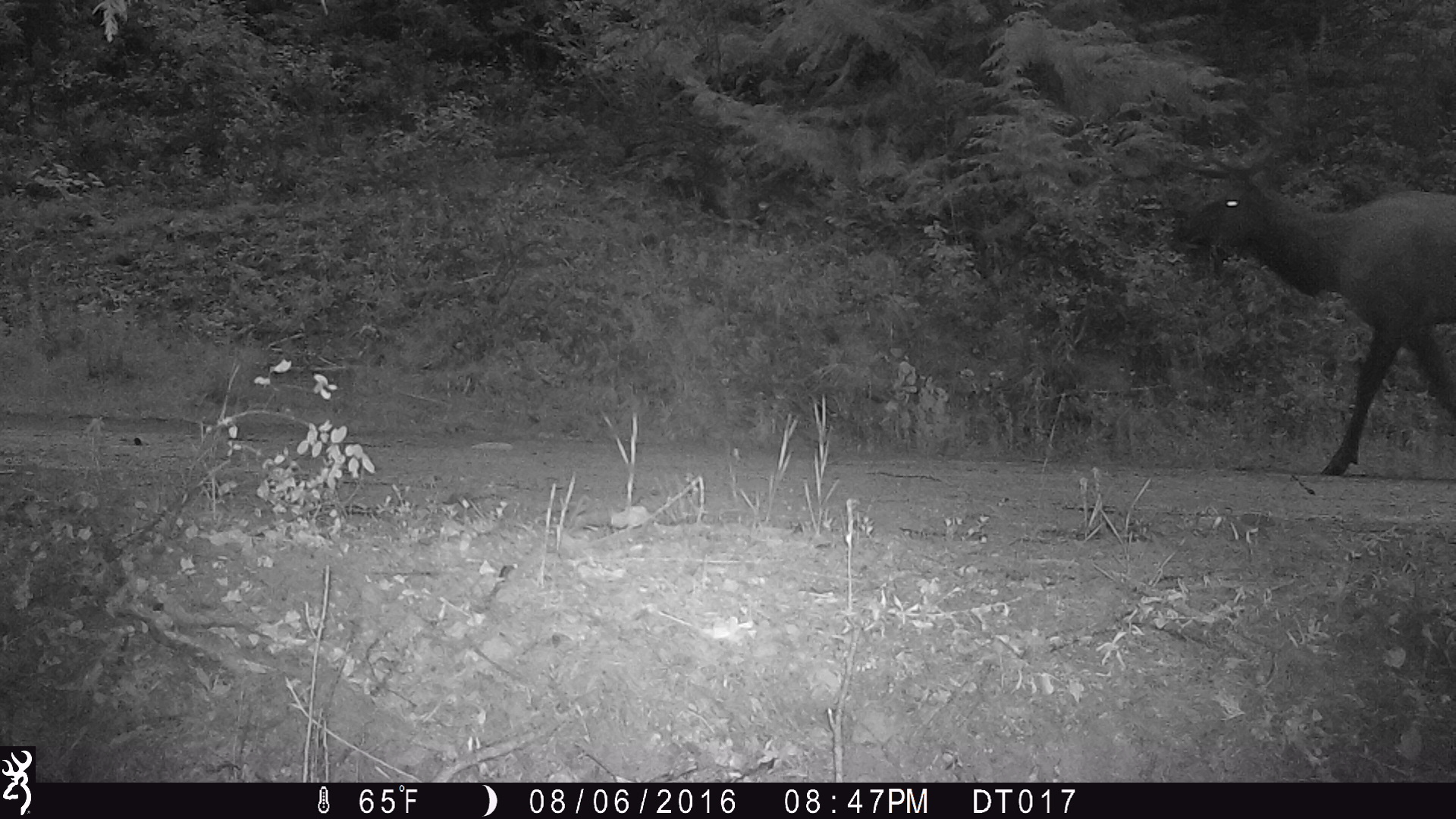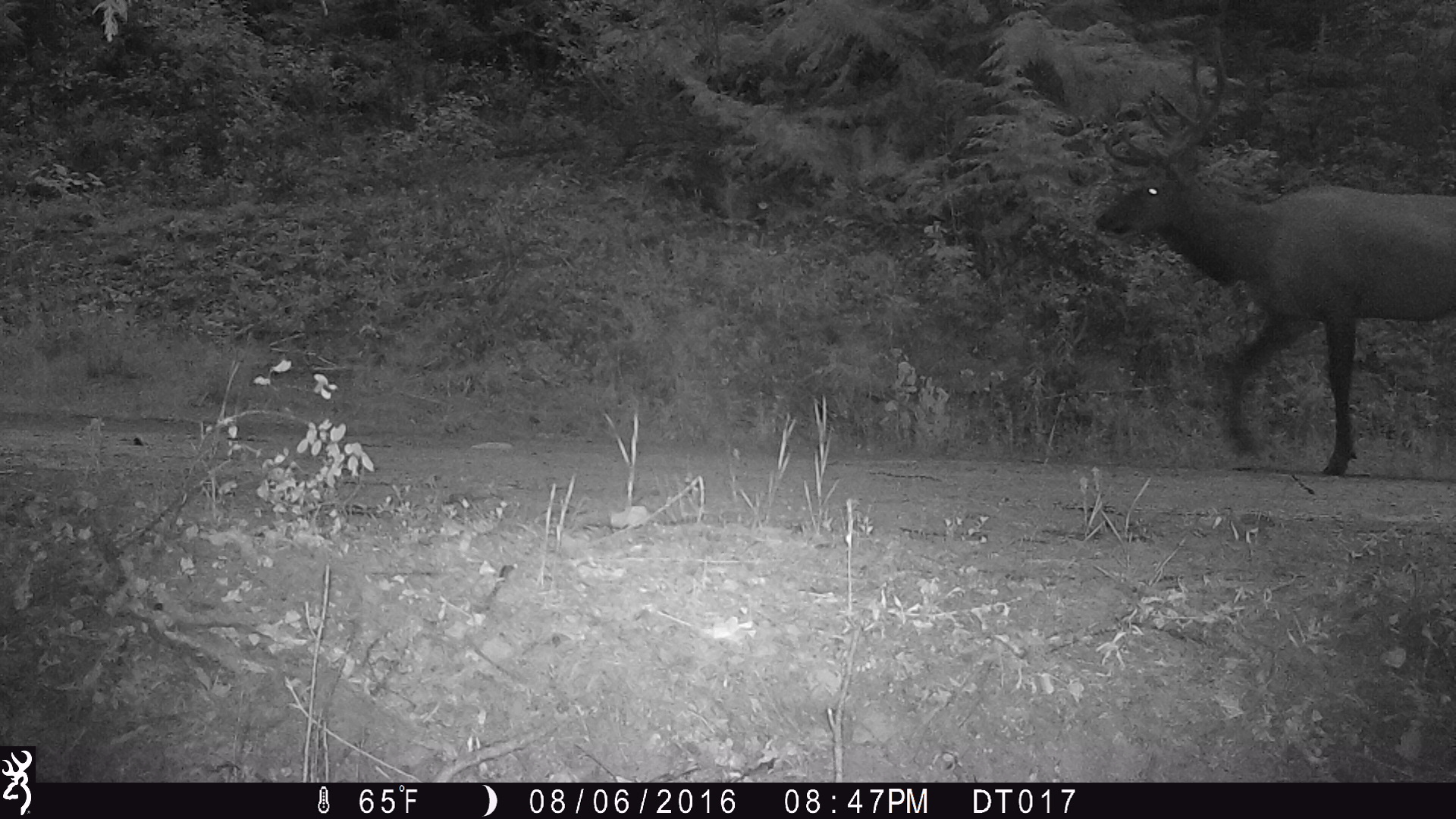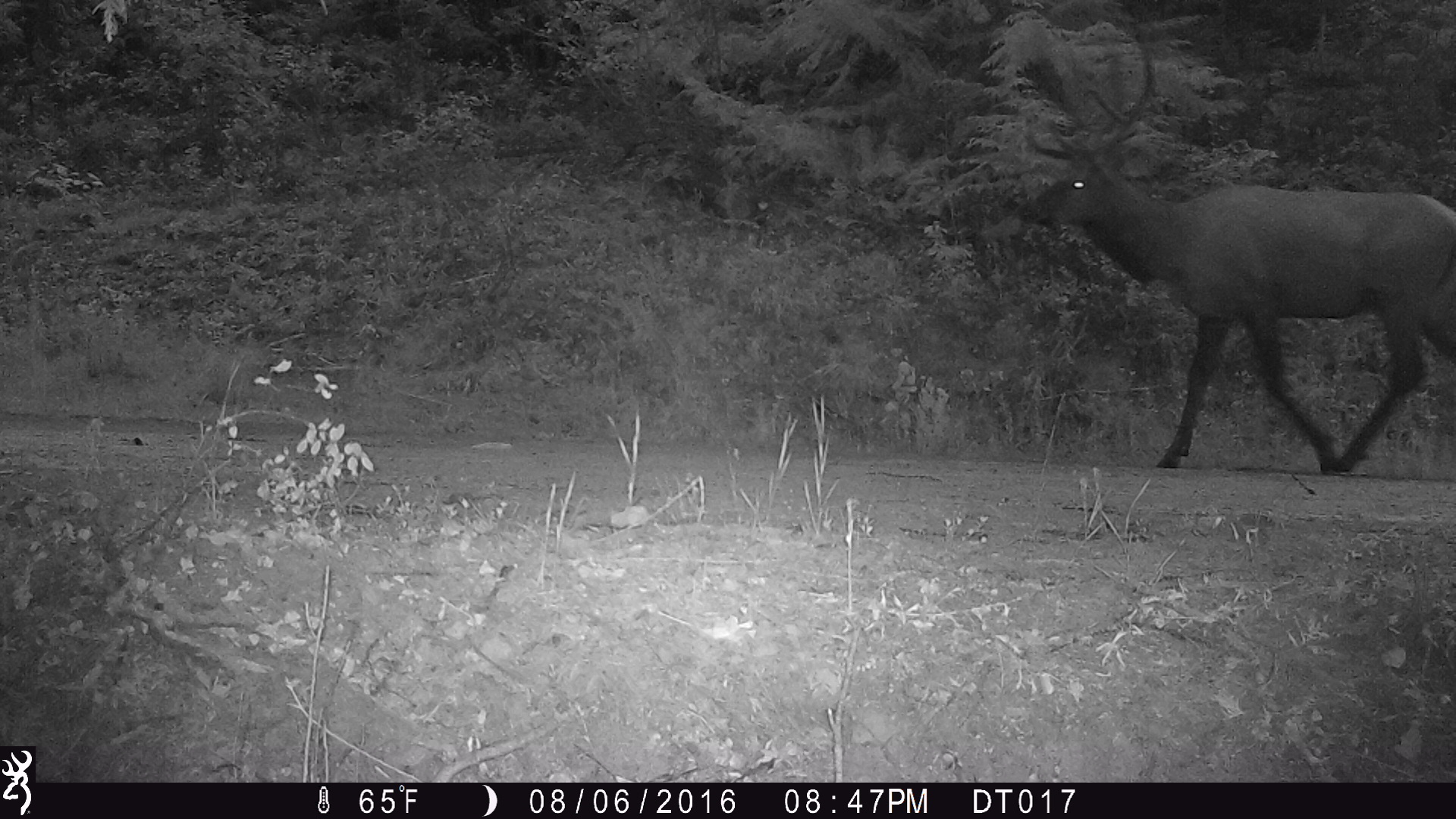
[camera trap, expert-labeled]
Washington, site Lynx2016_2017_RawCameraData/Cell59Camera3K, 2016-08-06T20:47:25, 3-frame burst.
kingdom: Animalia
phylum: Chordata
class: Mammalia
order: Artiodactyla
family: Cervidae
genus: Cervus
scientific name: Cervus canadensis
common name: elk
Cervus canadensis (elk). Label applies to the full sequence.